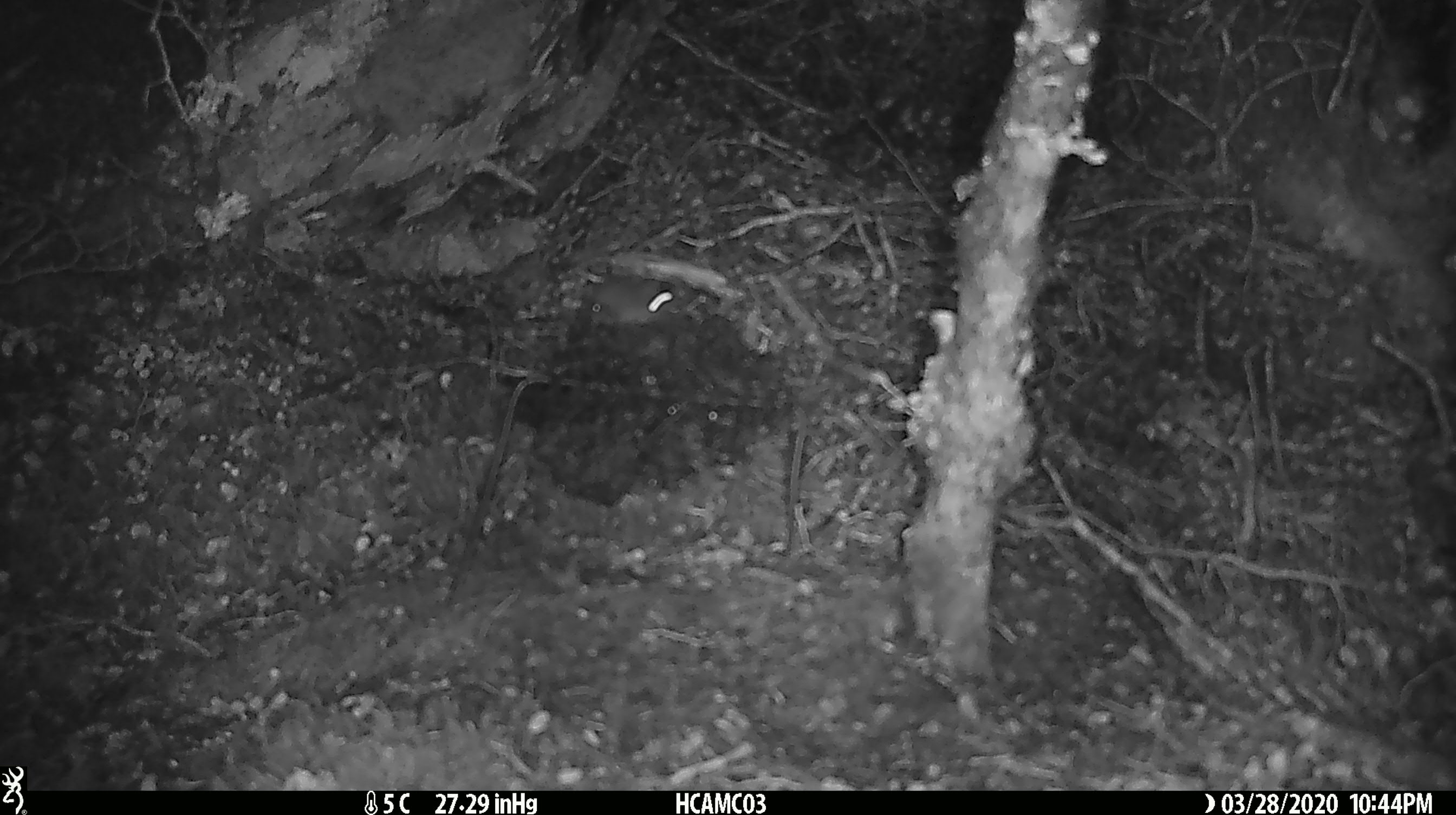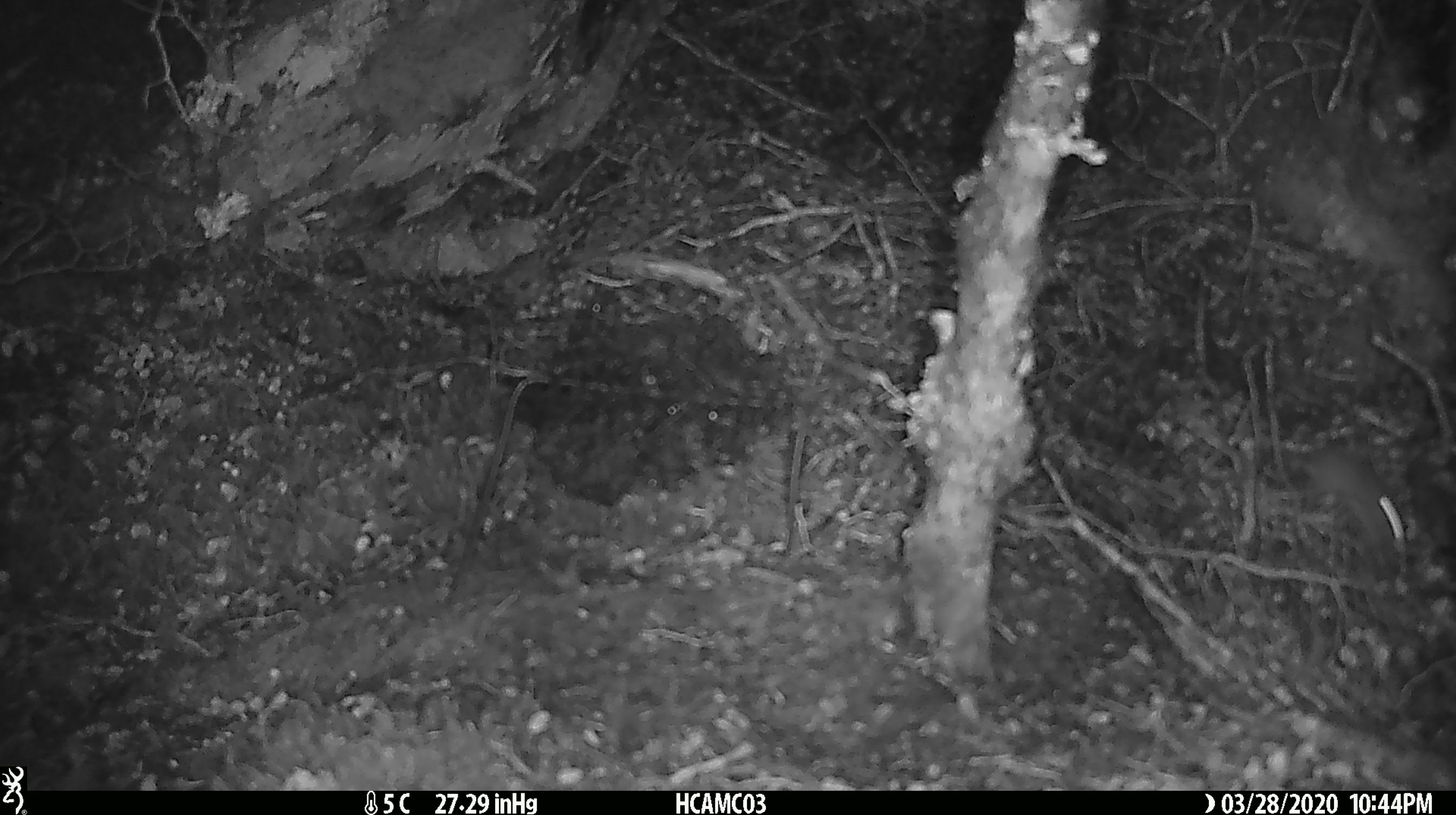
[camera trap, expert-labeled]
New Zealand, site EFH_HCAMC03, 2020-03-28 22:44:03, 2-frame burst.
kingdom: Animalia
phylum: Chordata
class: Mammalia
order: Rodentia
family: Muridae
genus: Mus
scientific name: Mus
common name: mouse